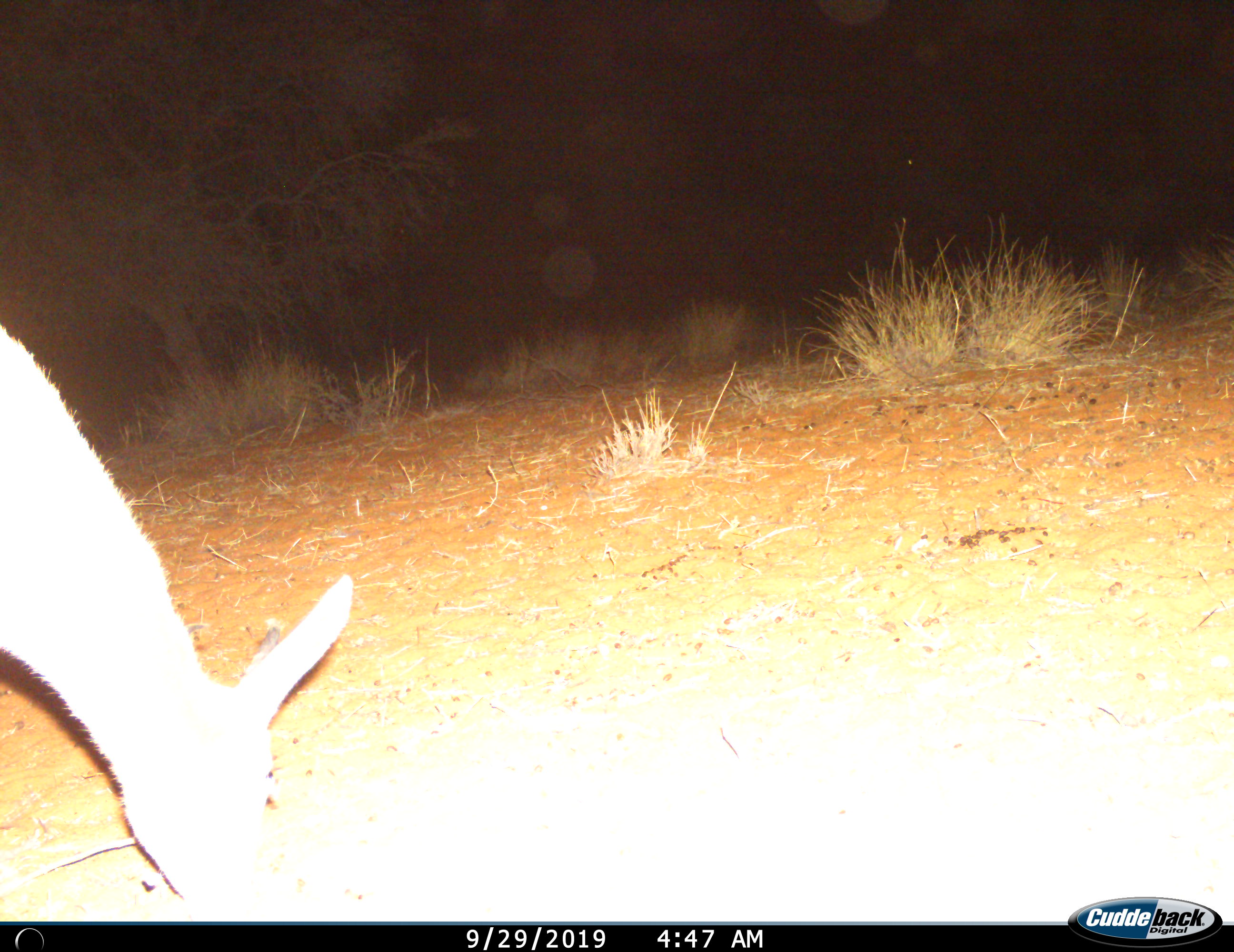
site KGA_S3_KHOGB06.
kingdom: Animalia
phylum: Chordata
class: Mammalia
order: Artiodactyla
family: Bovidae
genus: Sylvicapra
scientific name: Sylvicapra grimmia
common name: common duiker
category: duikercommongrey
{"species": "duikercommongrey (common duiker) (Sylvicapra grimmia)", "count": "1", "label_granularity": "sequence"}